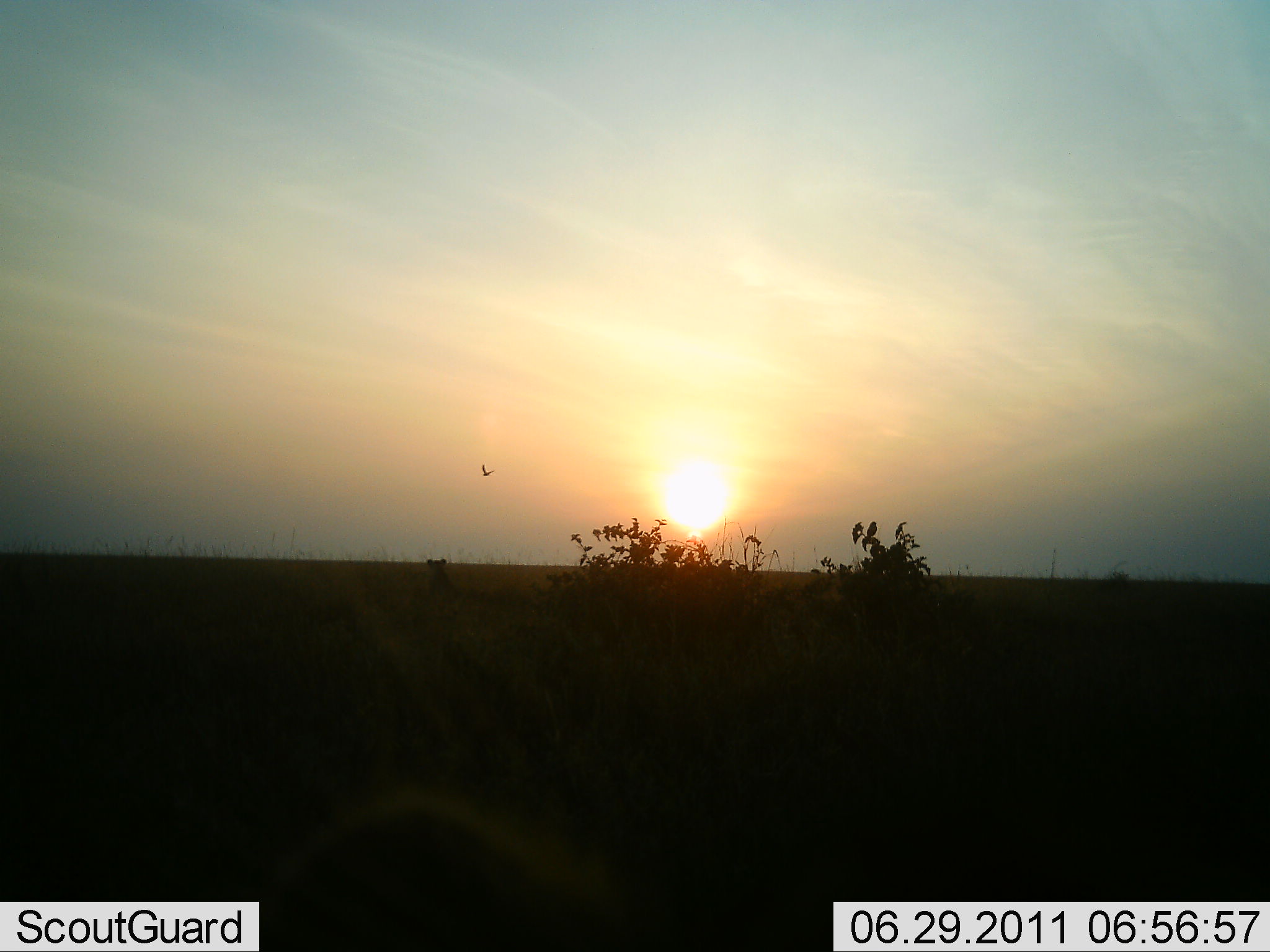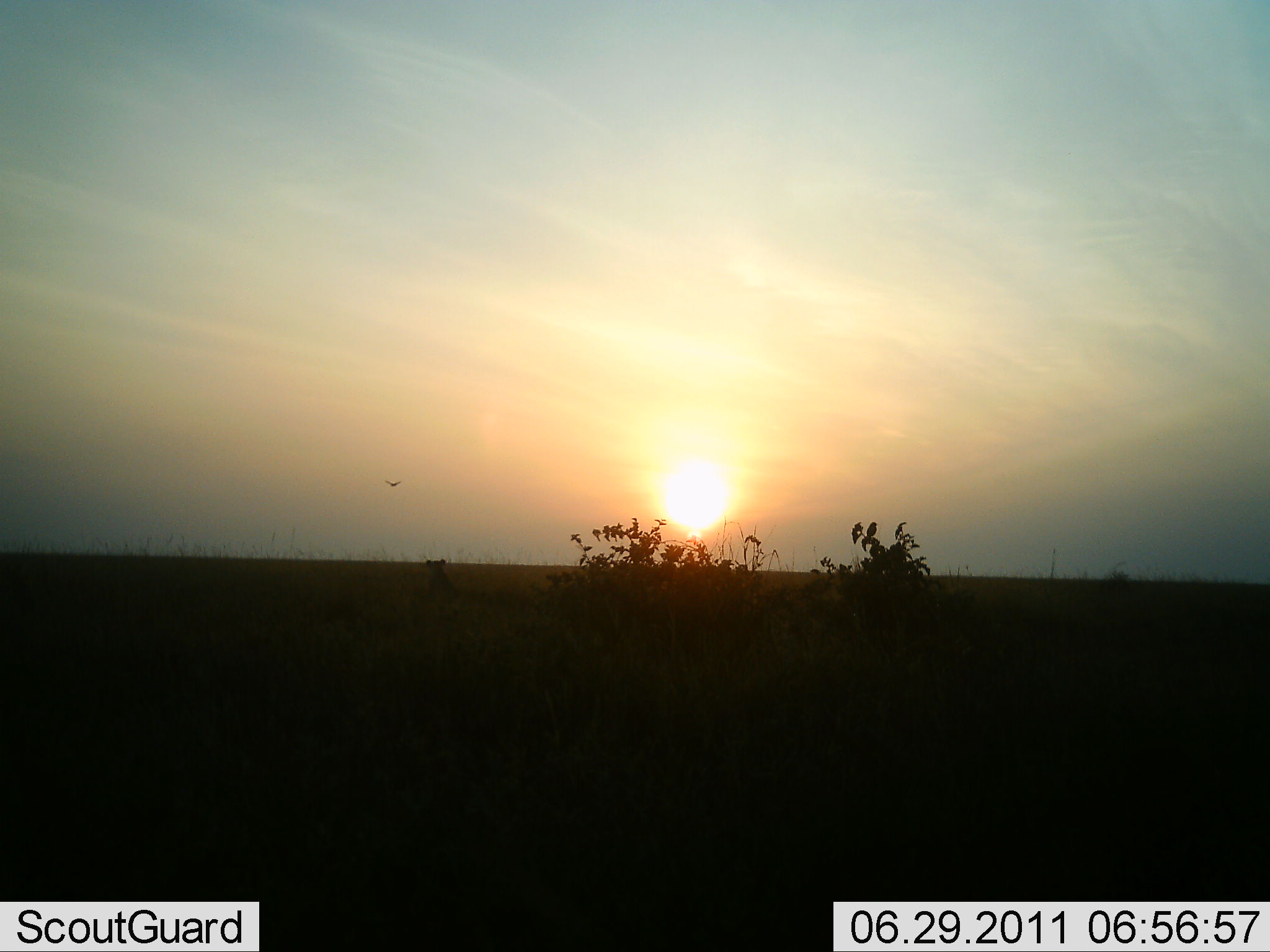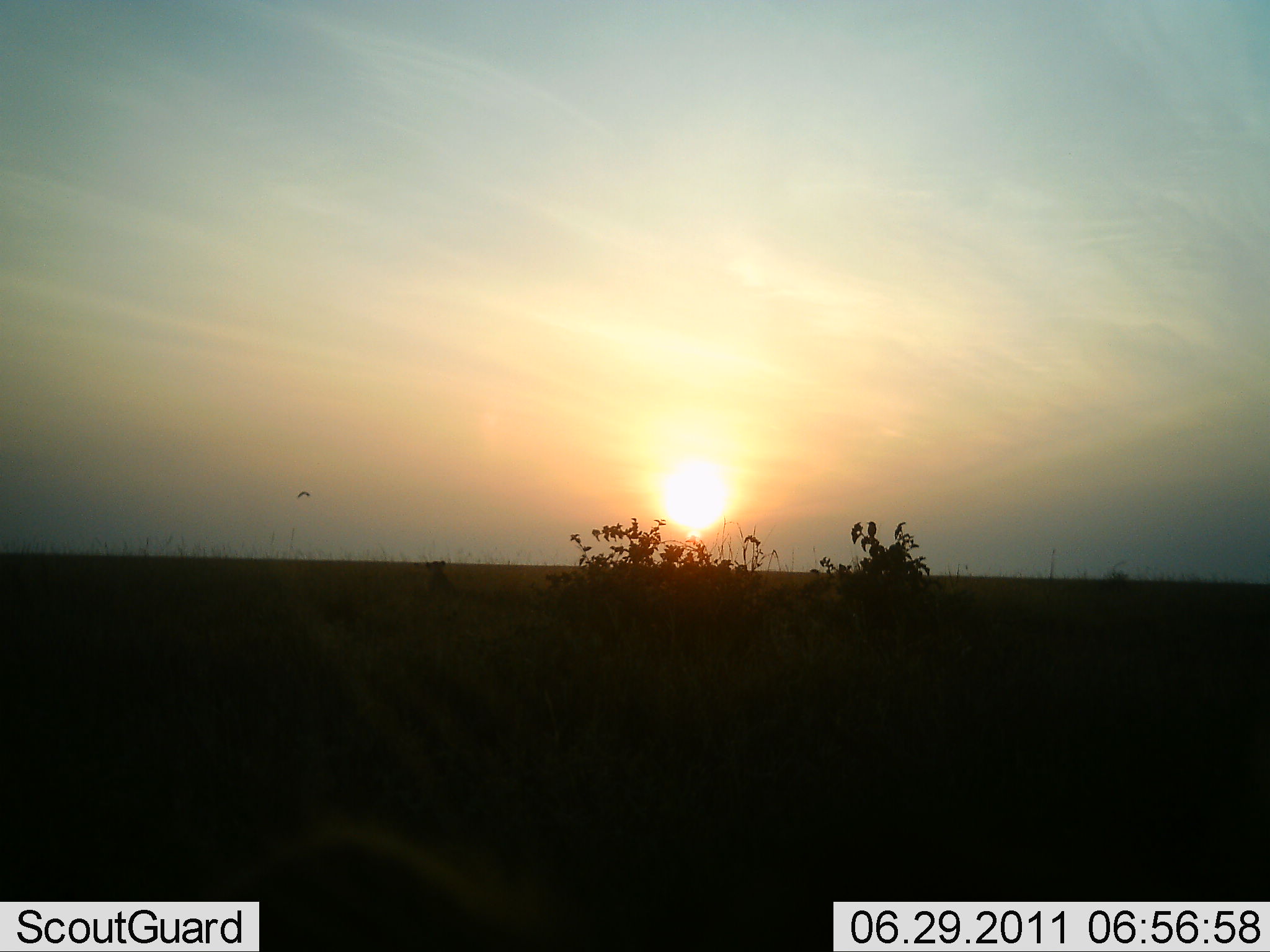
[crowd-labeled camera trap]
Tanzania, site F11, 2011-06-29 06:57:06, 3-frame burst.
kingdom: Animalia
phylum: Chordata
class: Aves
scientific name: Aves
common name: bird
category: otherbird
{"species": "otherbird (bird) (Aves)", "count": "1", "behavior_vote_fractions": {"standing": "0%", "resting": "0%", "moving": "100%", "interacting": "0%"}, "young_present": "0%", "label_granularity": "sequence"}